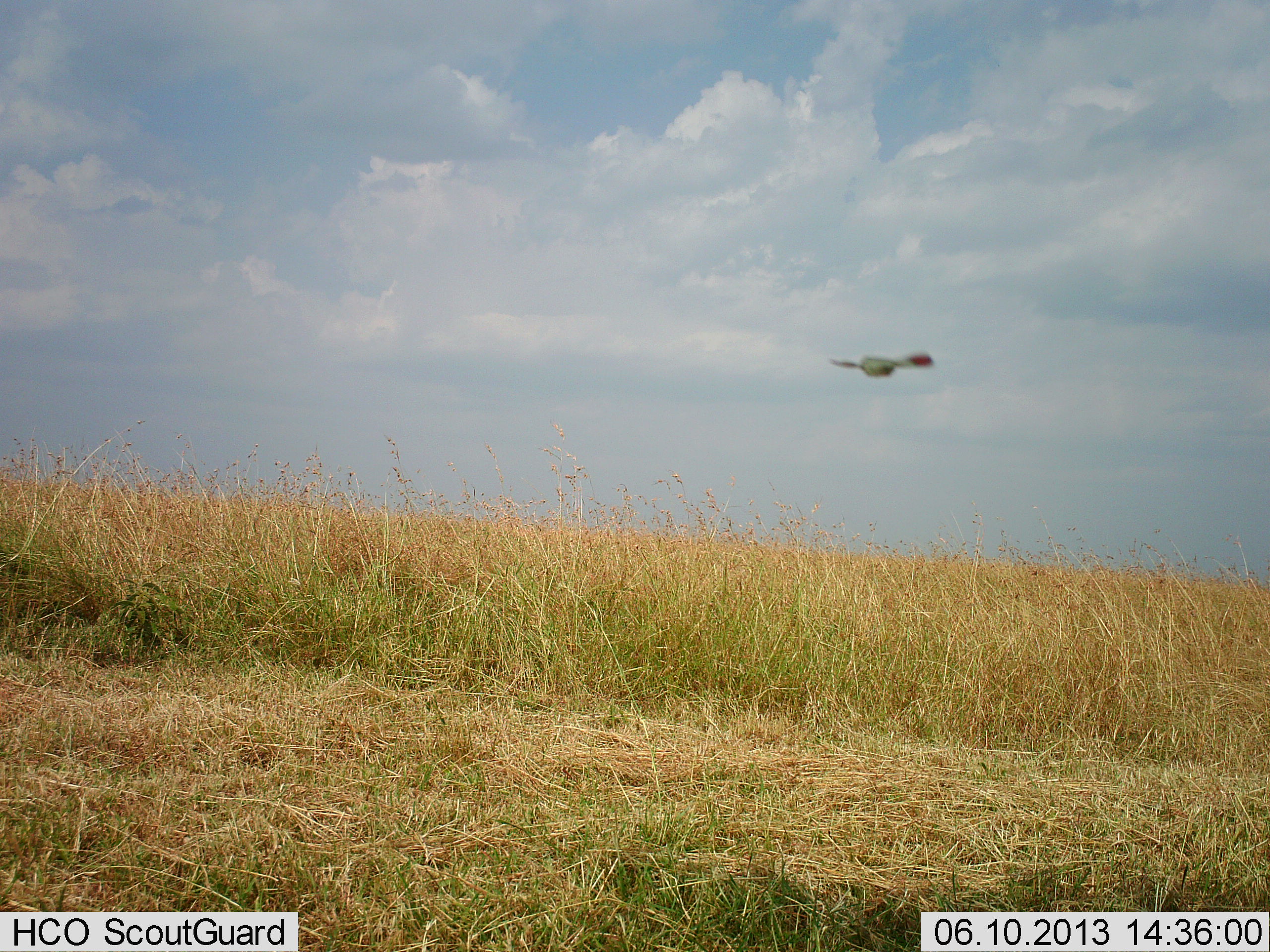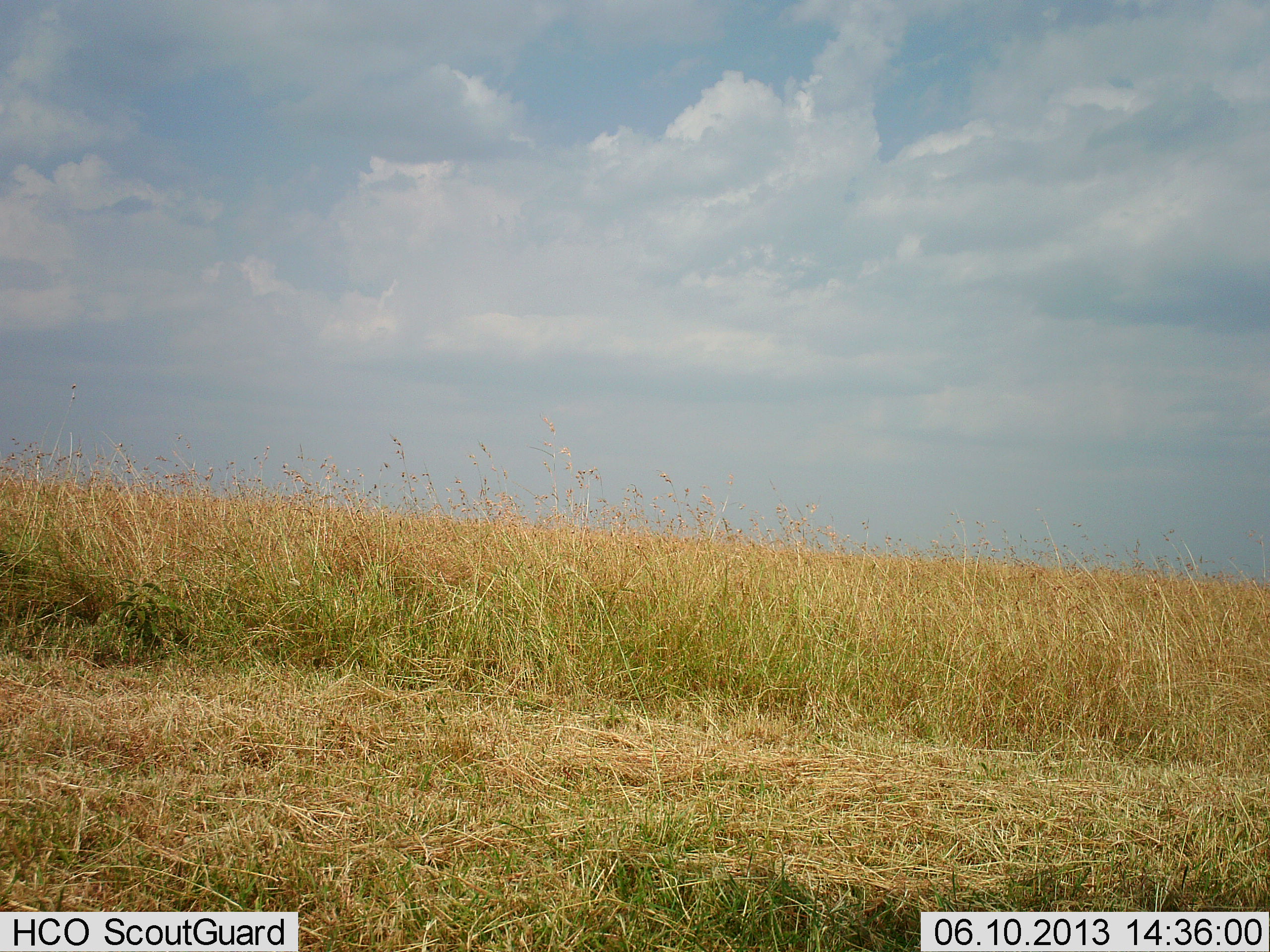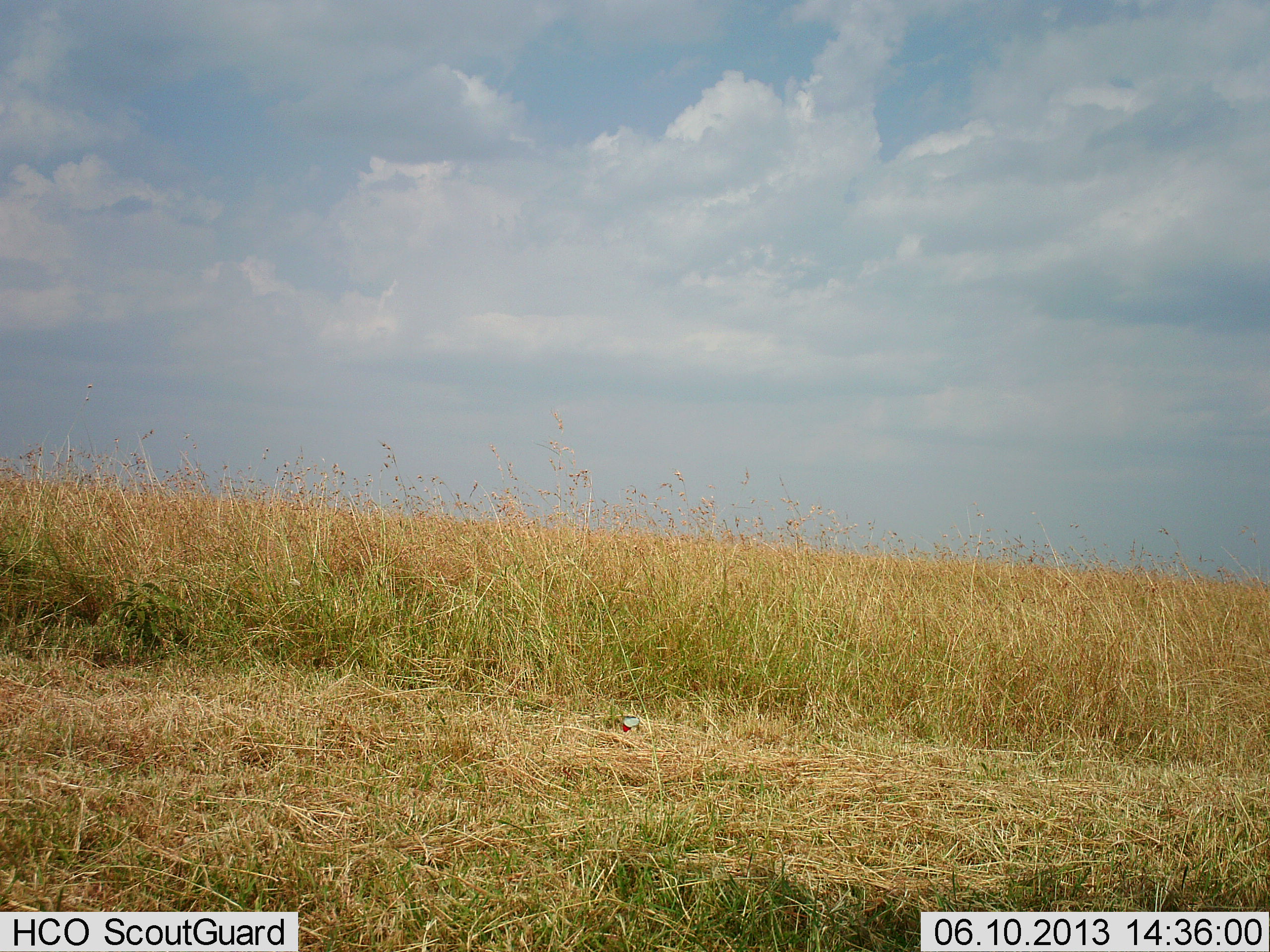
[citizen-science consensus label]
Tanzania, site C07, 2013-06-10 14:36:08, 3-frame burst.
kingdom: Animalia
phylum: Chordata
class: Aves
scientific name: Aves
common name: bird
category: otherbird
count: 1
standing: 0%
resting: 0%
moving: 100%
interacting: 0%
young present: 0%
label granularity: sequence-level